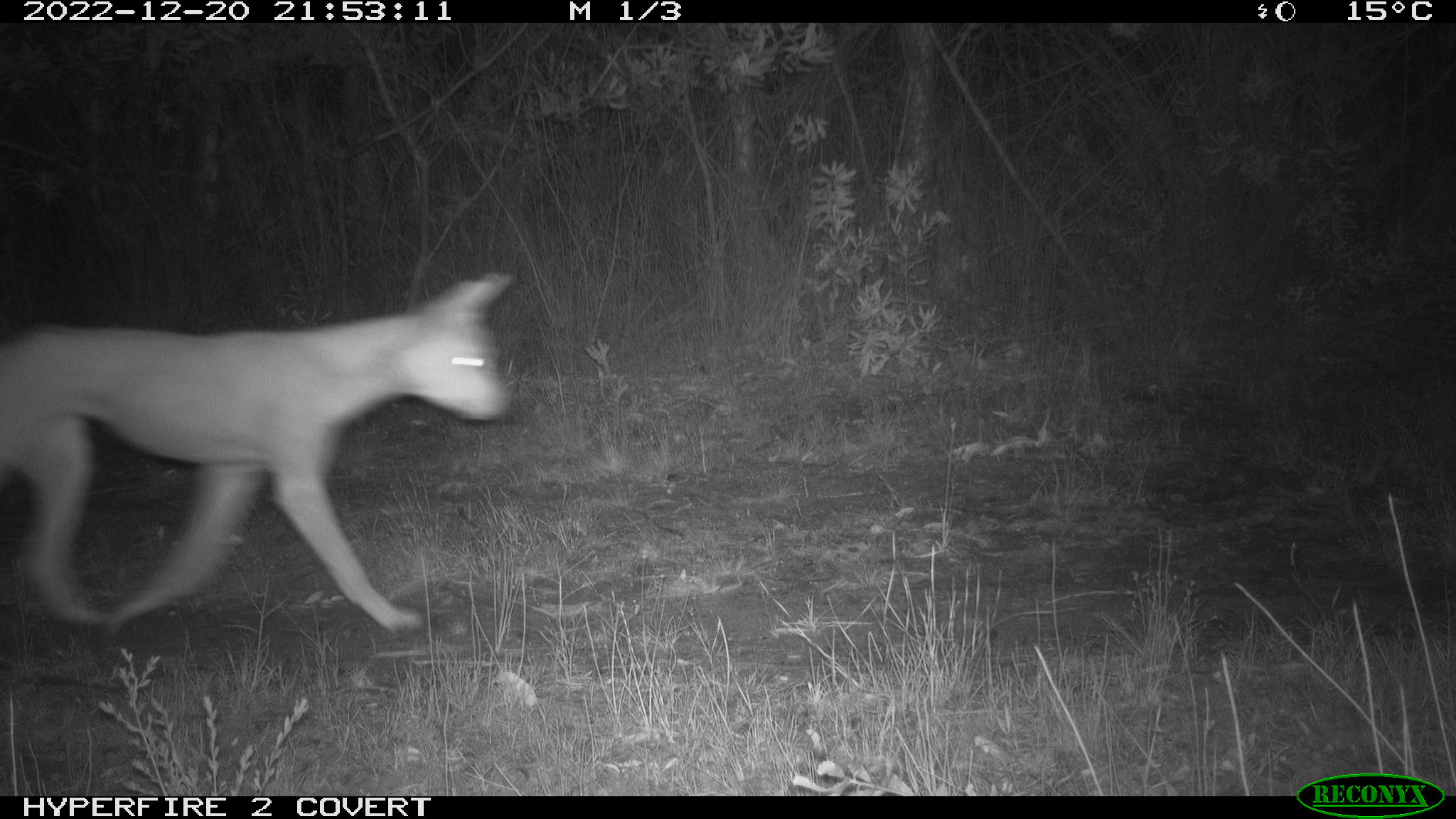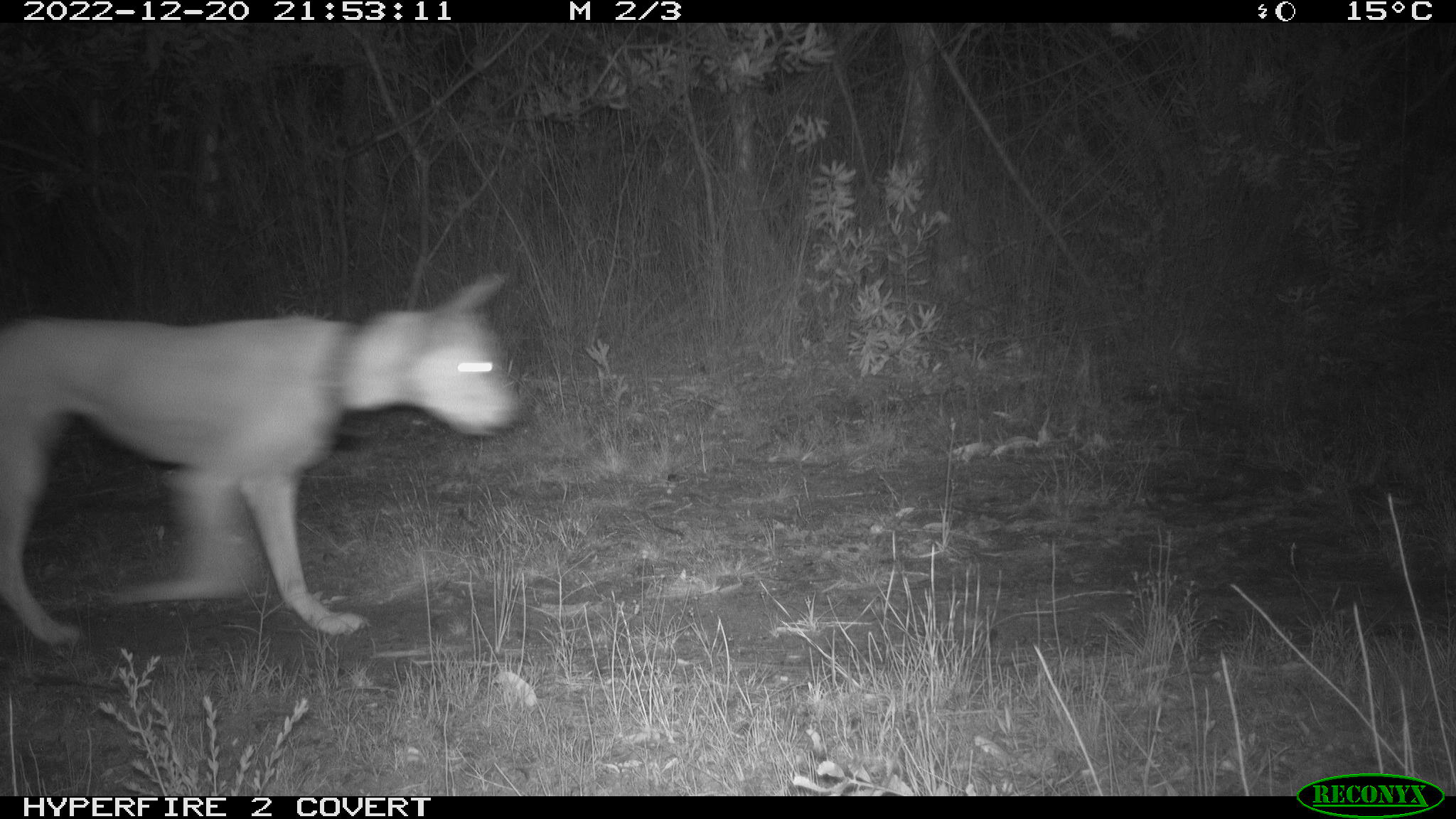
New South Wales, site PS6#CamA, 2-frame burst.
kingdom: Animalia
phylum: Chordata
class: Mammalia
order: Carnivora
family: Canidae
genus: Canis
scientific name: Canis familiaris dingo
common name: dingo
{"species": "dingo (Canis familiaris dingo)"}